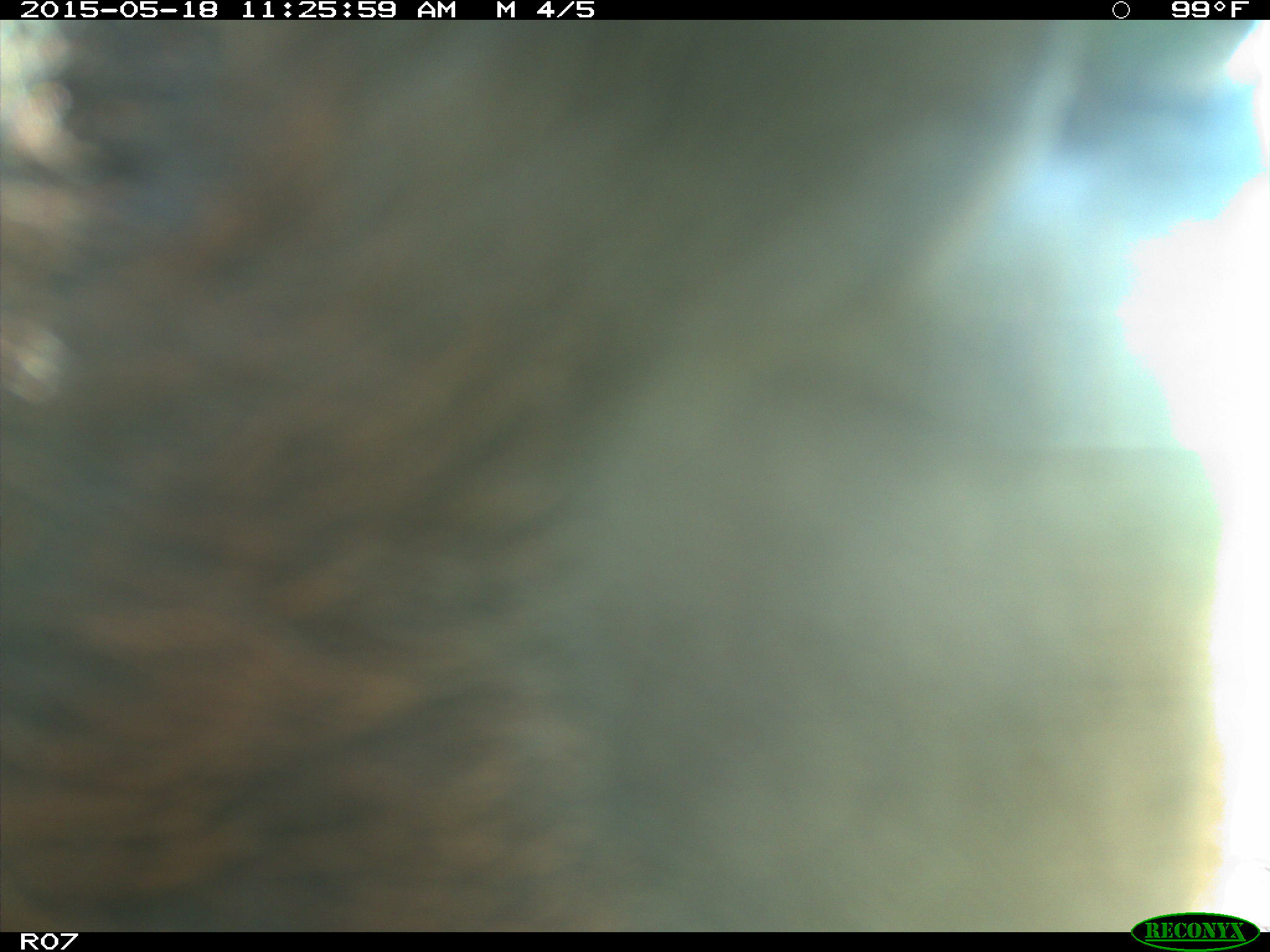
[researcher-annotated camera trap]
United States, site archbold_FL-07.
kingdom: Animalia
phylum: Chordata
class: Mammalia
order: Artiodactyla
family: Bovidae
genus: Bos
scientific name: Bos taurus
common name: domestic cow